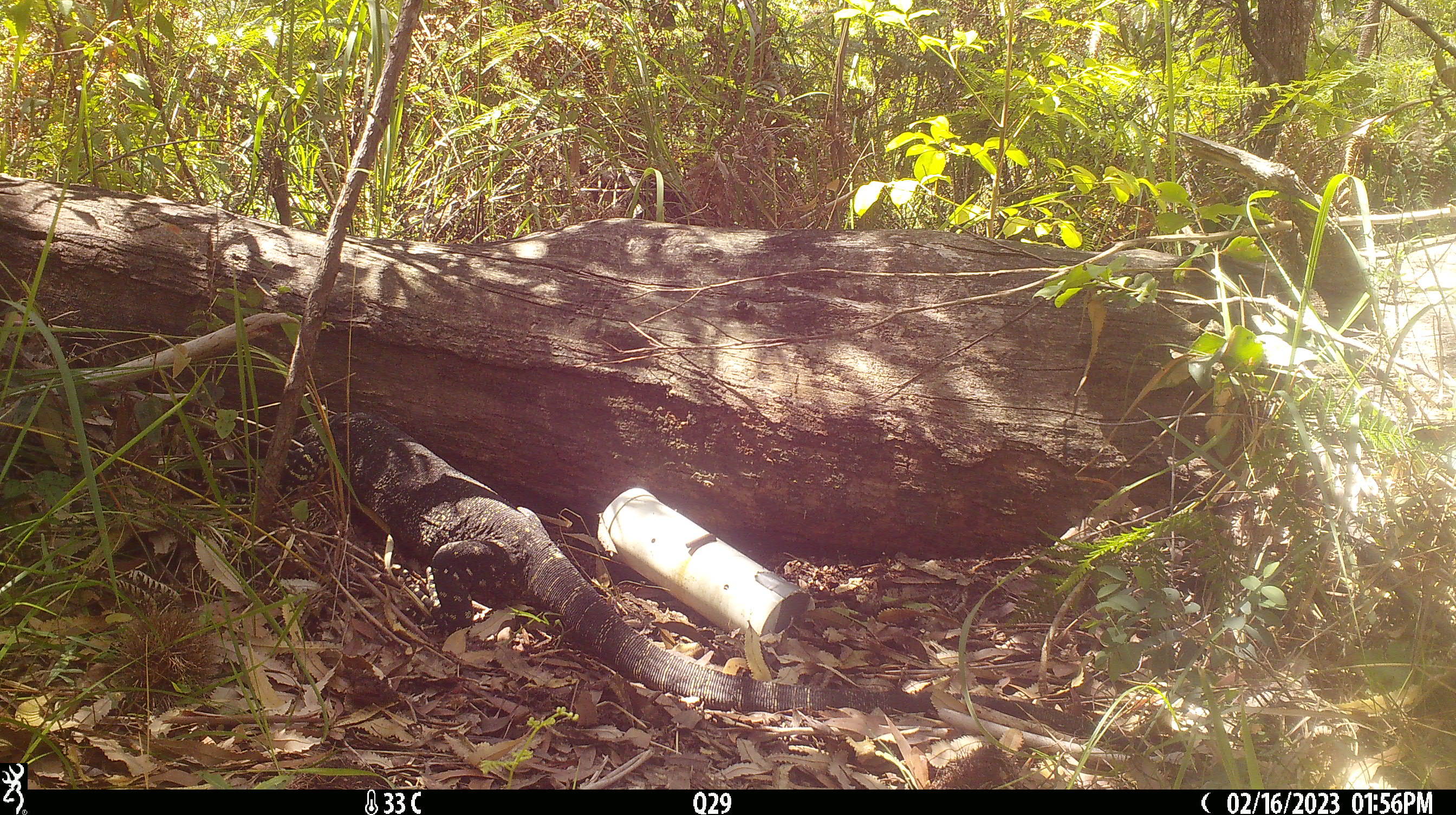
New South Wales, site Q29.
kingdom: Animalia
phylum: Chordata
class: Reptilia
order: Squamata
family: Varanidae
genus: Varanus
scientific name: Varanus varius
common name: lace monitor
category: goanna